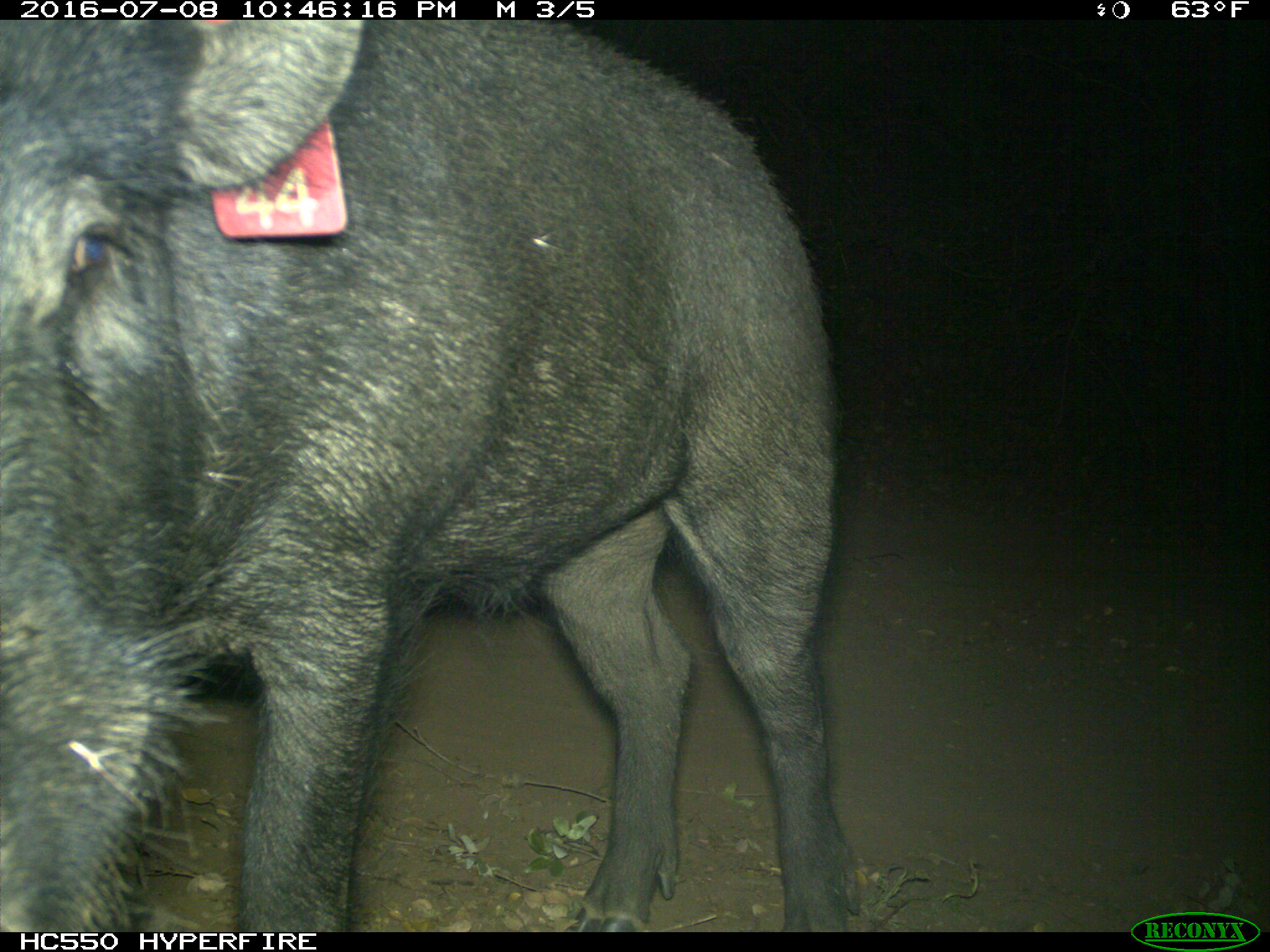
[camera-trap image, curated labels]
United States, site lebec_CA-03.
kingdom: Animalia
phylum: Chordata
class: Mammalia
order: Artiodactyla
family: Suidae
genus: Sus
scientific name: Sus scrofa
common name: wild boar